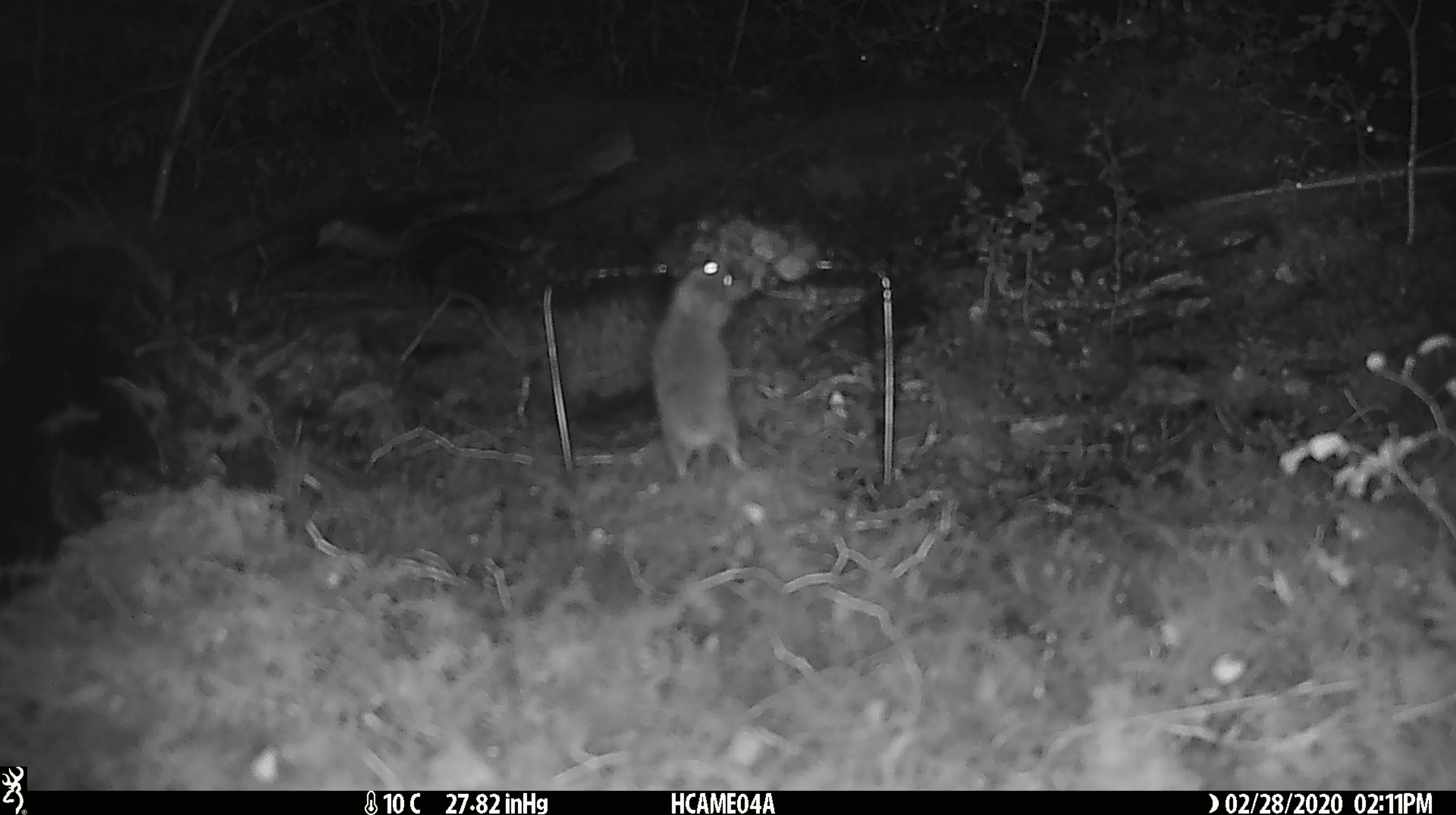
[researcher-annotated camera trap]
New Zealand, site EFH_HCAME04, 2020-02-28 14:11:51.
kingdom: Animalia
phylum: Chordata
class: Mammalia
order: Rodentia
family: Muridae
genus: Mus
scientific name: Mus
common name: mouse